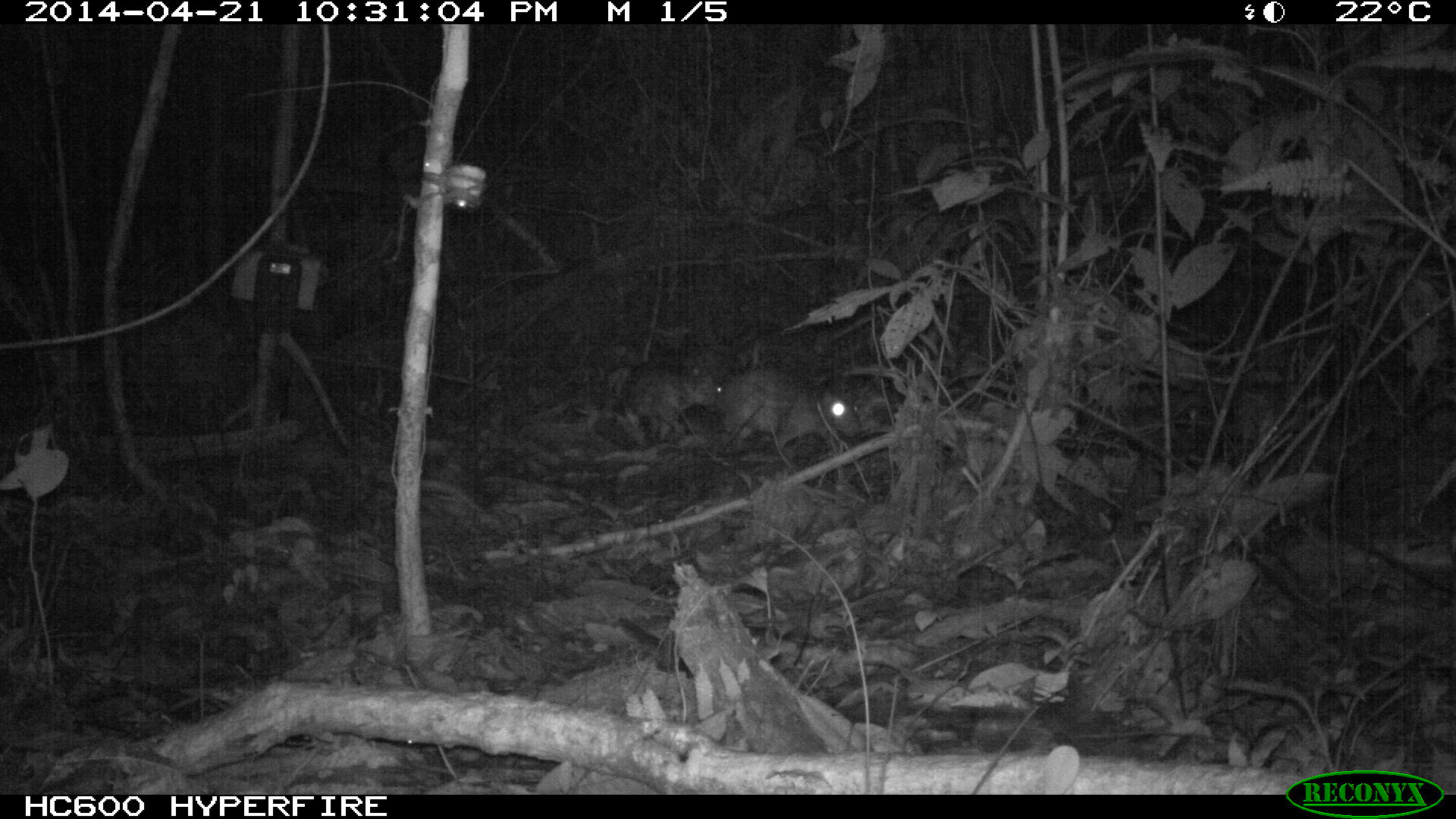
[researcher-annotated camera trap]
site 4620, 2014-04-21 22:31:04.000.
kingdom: Animalia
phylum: Chordata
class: Mammalia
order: Rodentia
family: Cuniculidae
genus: Cuniculus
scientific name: Cuniculus paca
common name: spotted paca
Cuniculus paca (spotted paca), count 2, age adult.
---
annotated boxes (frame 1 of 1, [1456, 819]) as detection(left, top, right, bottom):
cuniculus paca: detection(722, 367, 861, 453); detection(614, 359, 722, 439)